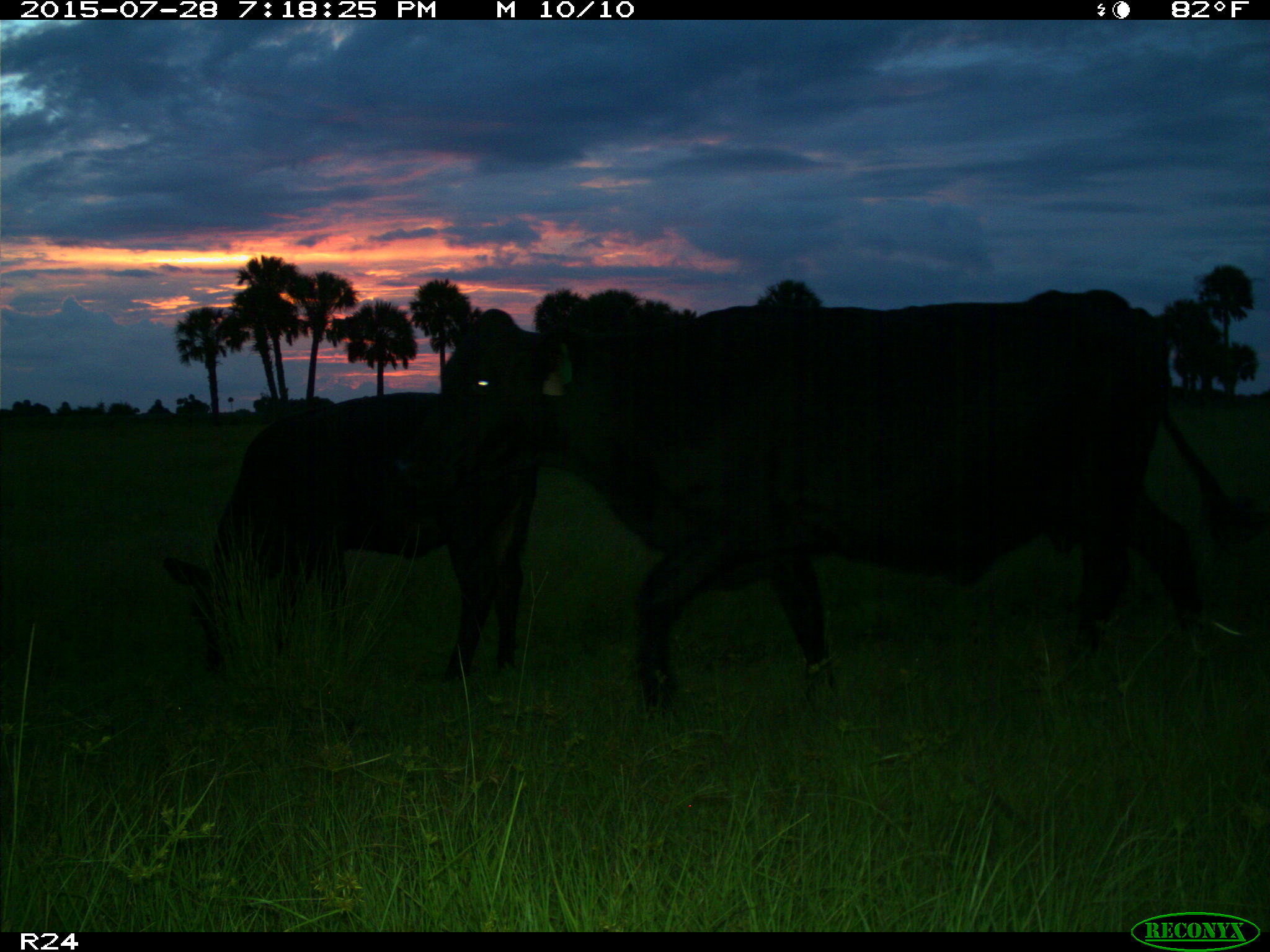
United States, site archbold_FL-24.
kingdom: Animalia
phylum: Chordata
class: Mammalia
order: Artiodactyla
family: Bovidae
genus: Bos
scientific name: Bos taurus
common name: domestic cow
Bos taurus (domestic cow).